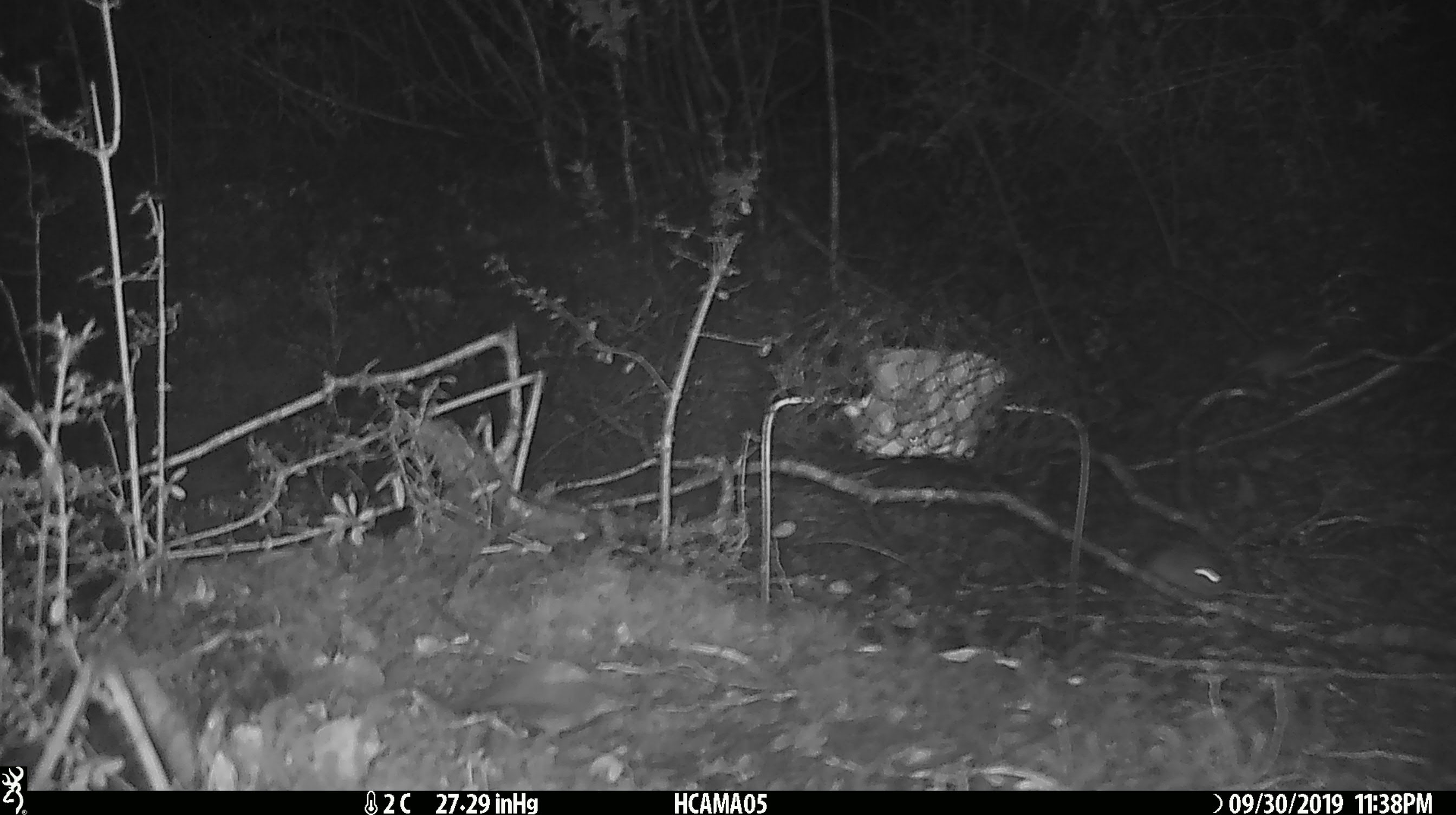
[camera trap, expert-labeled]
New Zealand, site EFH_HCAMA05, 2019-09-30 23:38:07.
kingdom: Animalia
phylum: Chordata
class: Mammalia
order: Rodentia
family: Muridae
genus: Mus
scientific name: Mus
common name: mouse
Mouse (Mus).